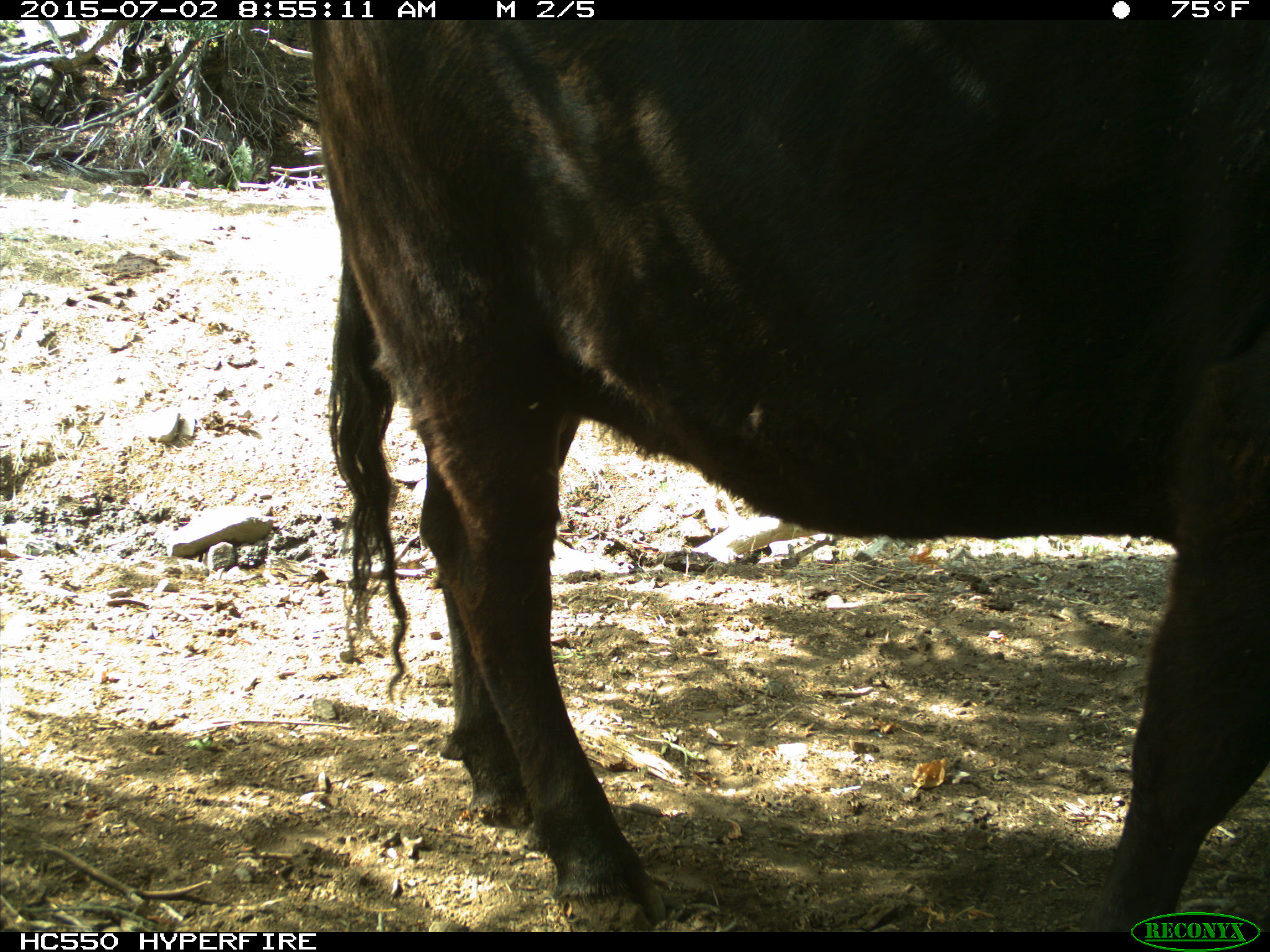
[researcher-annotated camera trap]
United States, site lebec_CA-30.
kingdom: Animalia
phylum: Chordata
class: Mammalia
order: Artiodactyla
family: Bovidae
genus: Bos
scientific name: Bos taurus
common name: domestic cow